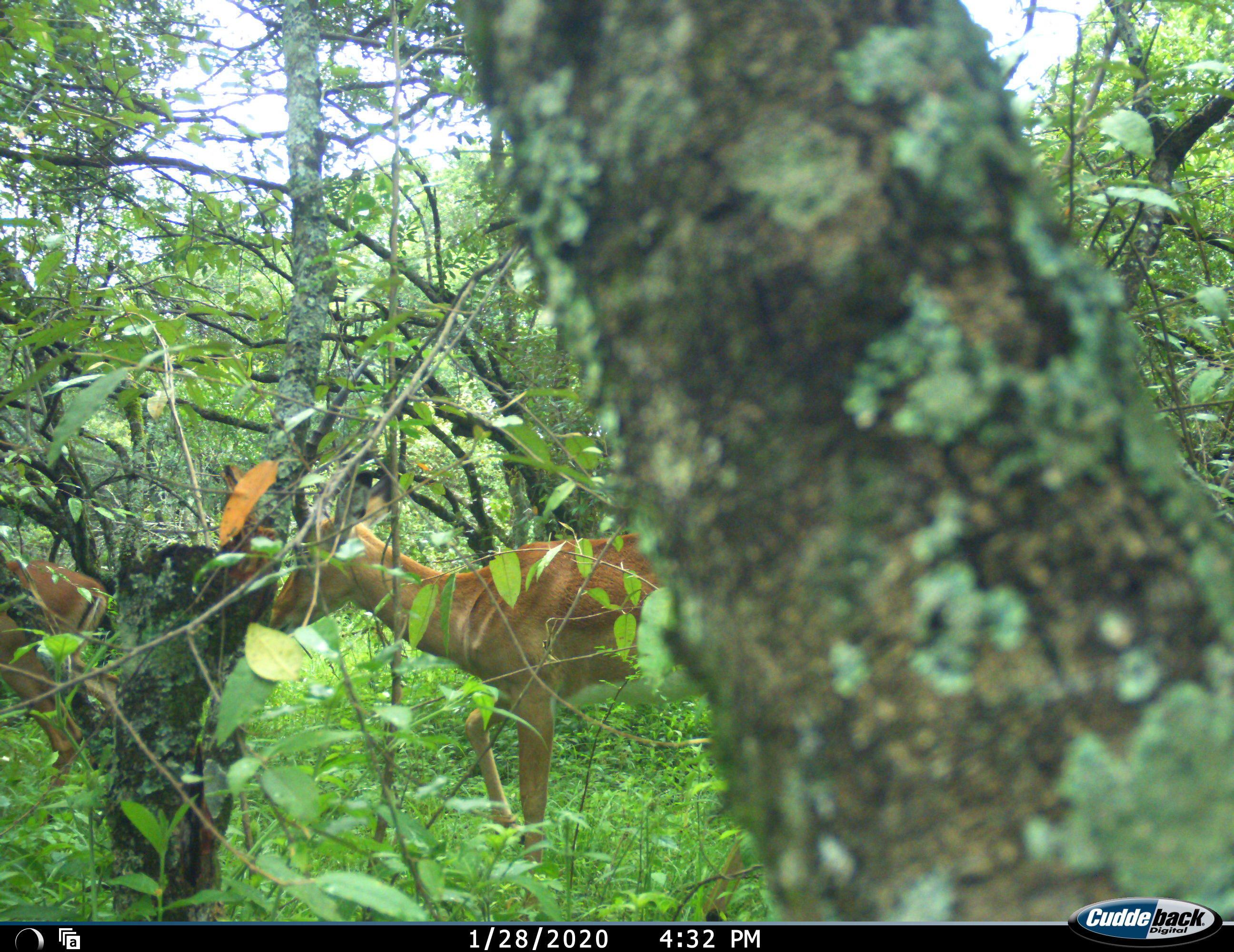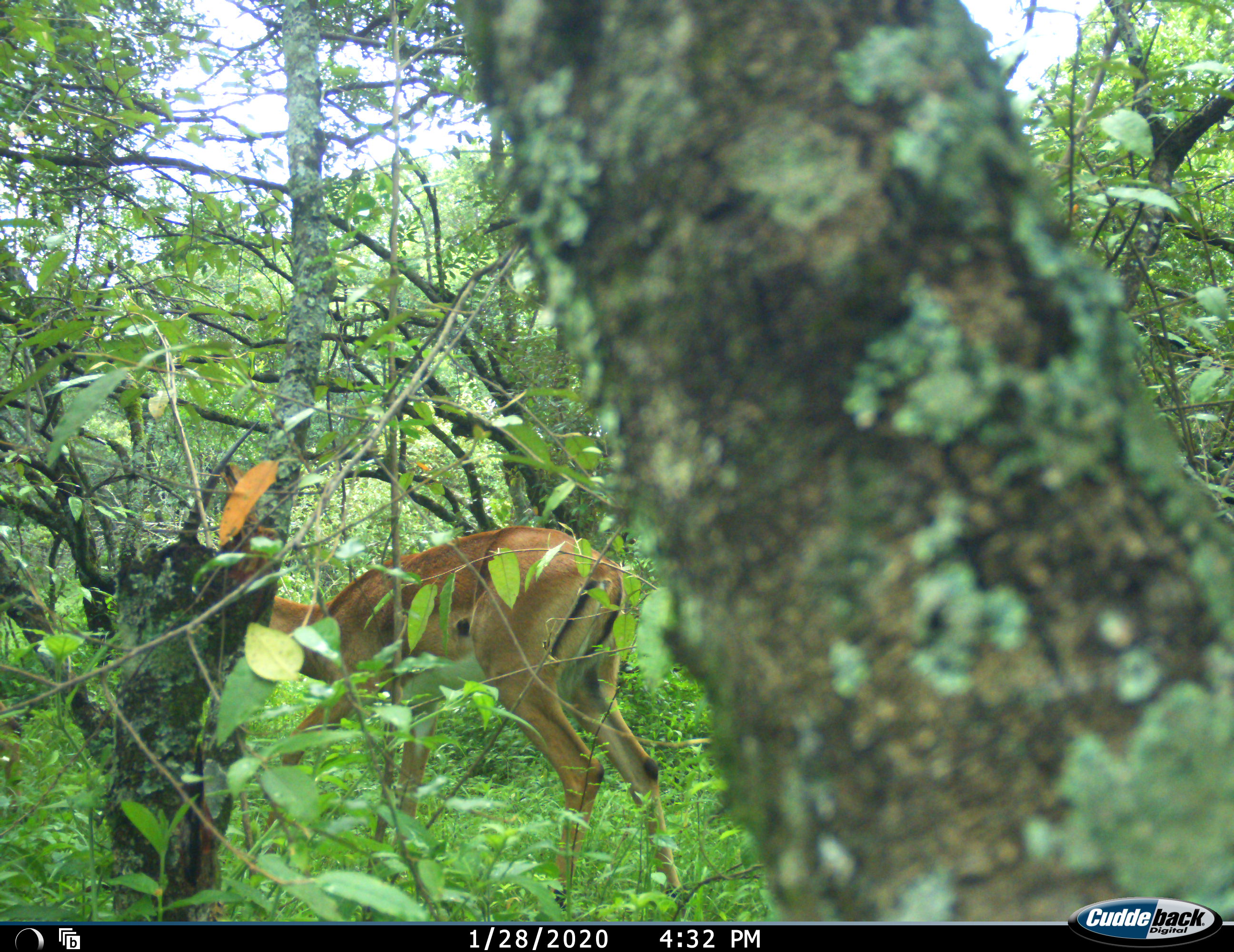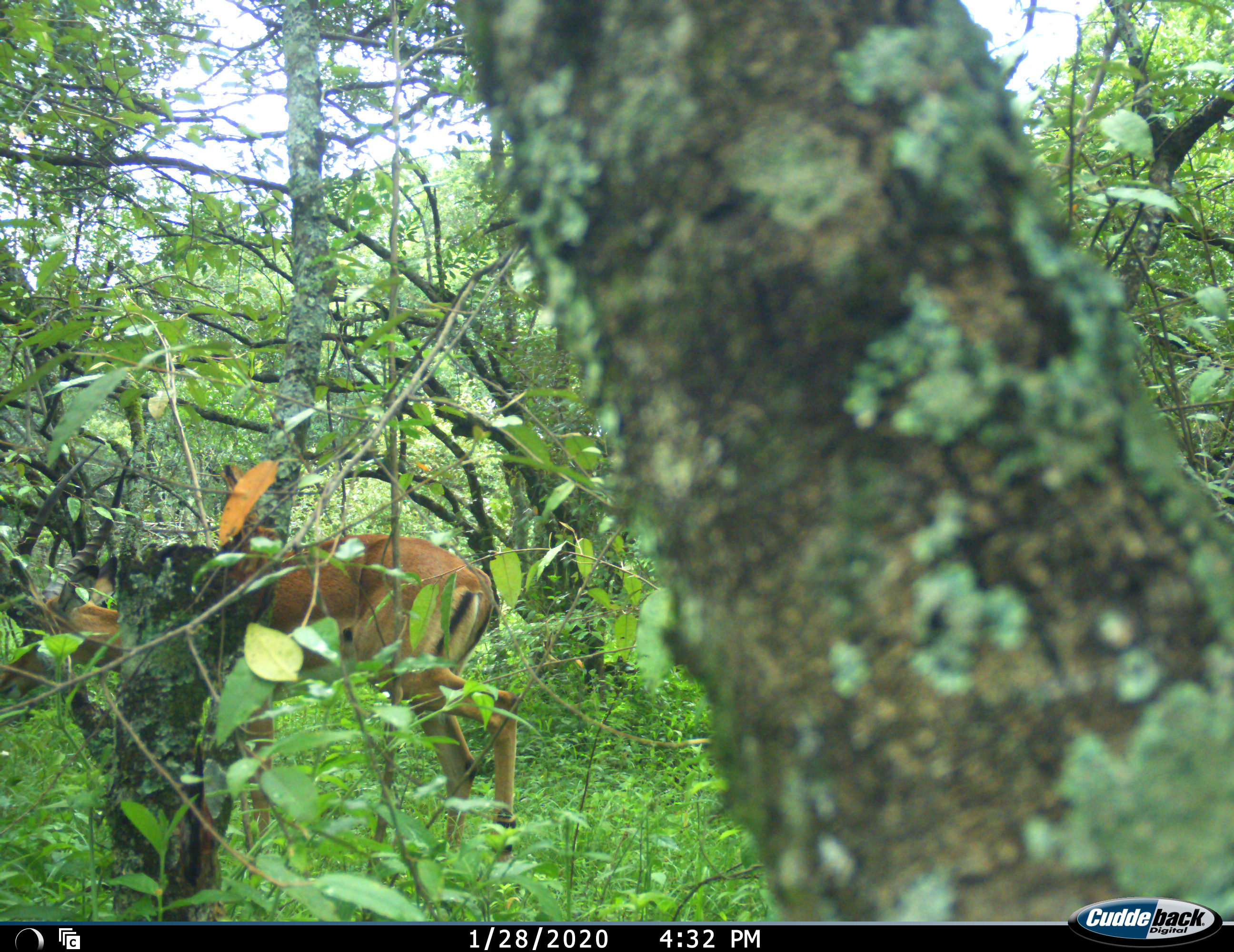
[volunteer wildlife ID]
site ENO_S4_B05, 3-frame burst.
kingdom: Animalia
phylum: Chordata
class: Mammalia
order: Artiodactyla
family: Bovidae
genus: Aepyceros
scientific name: Aepyceros melampus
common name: impala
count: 2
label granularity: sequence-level